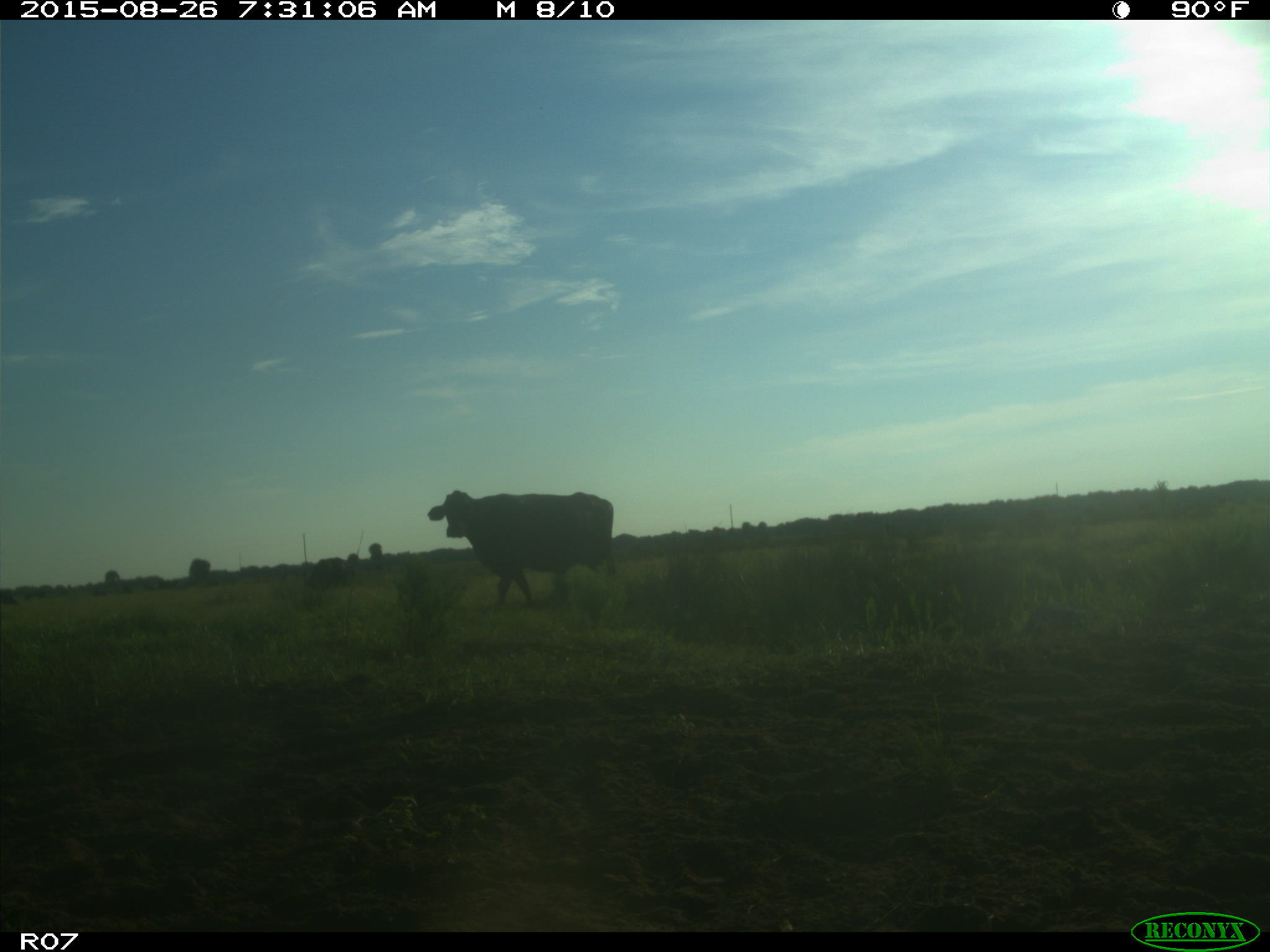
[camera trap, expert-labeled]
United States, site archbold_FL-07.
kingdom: Animalia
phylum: Chordata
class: Mammalia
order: Artiodactyla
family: Bovidae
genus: Bos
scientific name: Bos taurus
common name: domestic cow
Bos taurus (domestic cow).